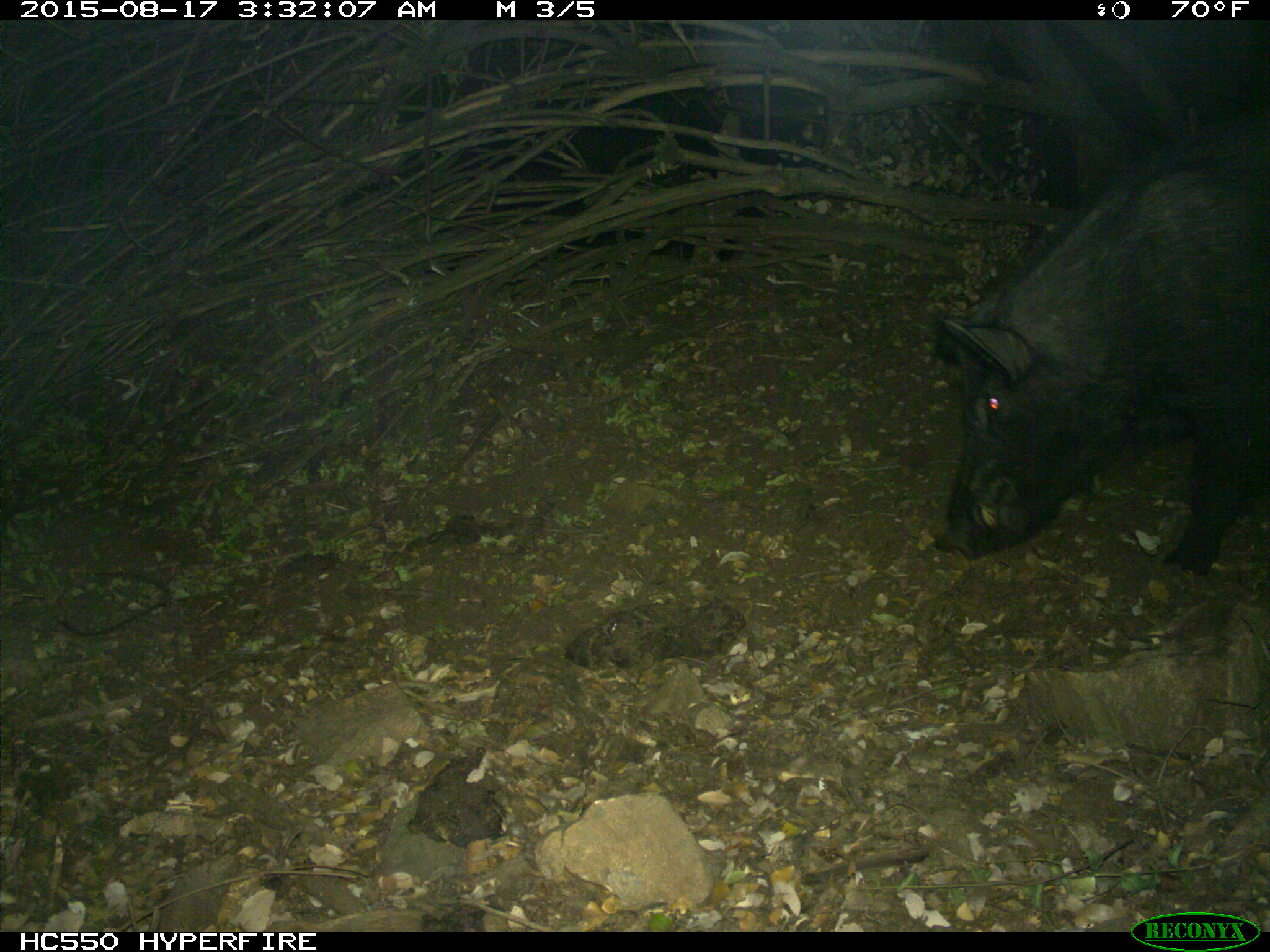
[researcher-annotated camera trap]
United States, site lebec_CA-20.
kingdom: Animalia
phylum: Chordata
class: Mammalia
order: Artiodactyla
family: Suidae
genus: Sus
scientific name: Sus scrofa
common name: wild boar